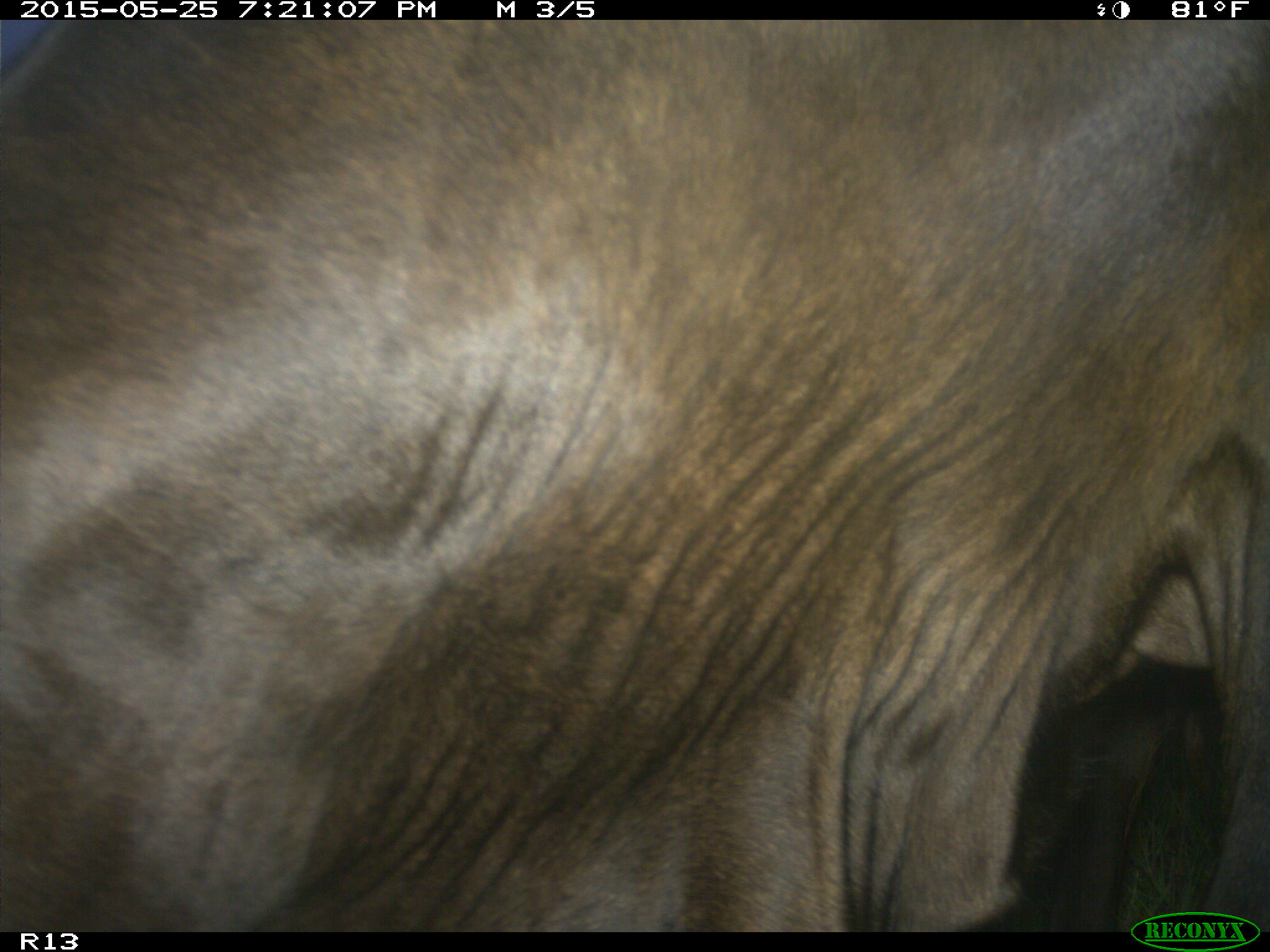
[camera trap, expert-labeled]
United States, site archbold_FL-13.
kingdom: Animalia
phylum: Chordata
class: Mammalia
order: Artiodactyla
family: Bovidae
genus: Bos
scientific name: Bos taurus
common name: domestic cow